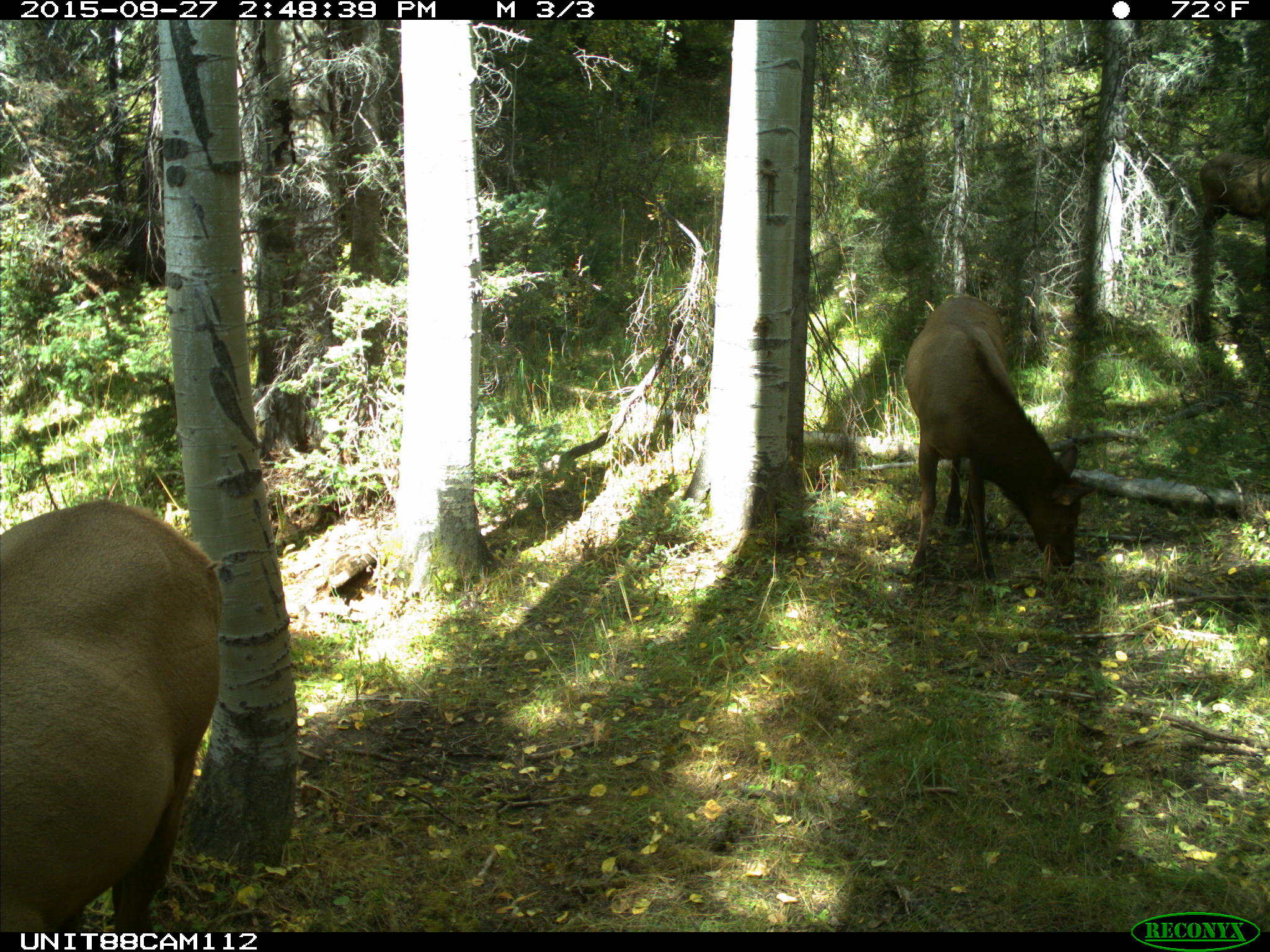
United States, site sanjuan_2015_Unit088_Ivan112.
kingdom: Animalia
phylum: Chordata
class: Mammalia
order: Artiodactyla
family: Cervidae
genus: Cervus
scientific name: Cervus elaphus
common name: red deer